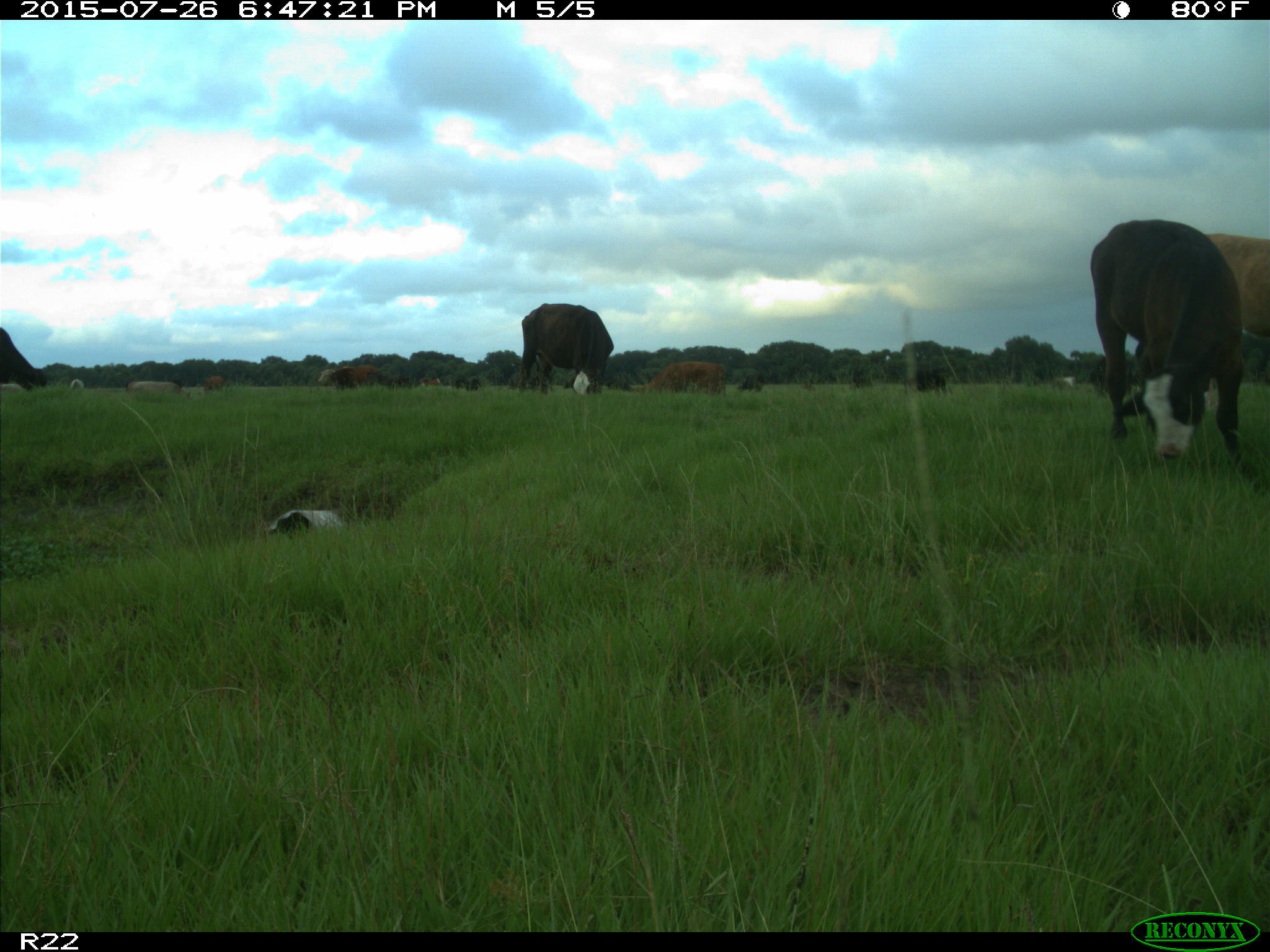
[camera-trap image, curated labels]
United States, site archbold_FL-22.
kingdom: Animalia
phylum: Chordata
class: Mammalia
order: Artiodactyla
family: Bovidae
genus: Bos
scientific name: Bos taurus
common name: domestic cow